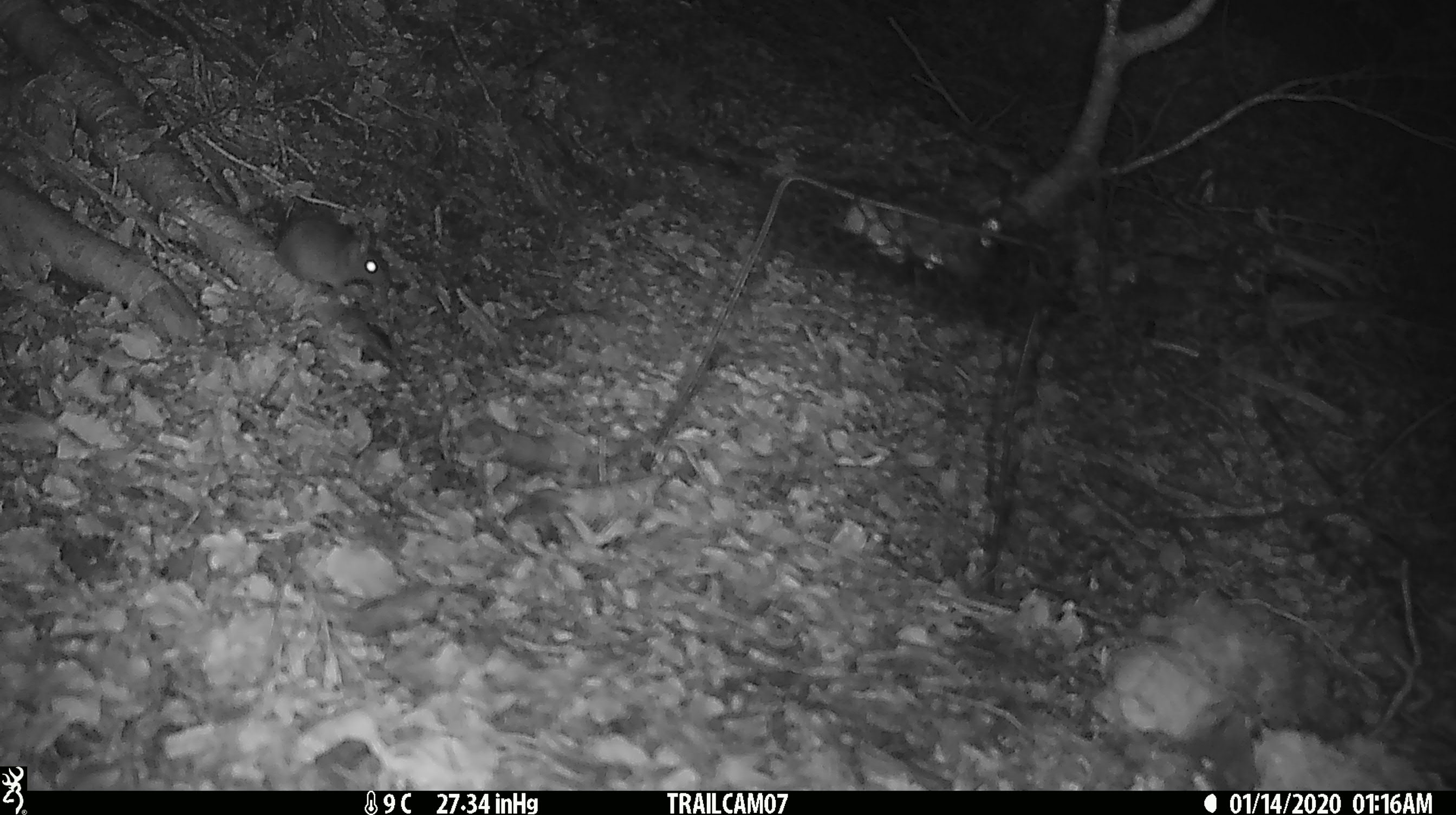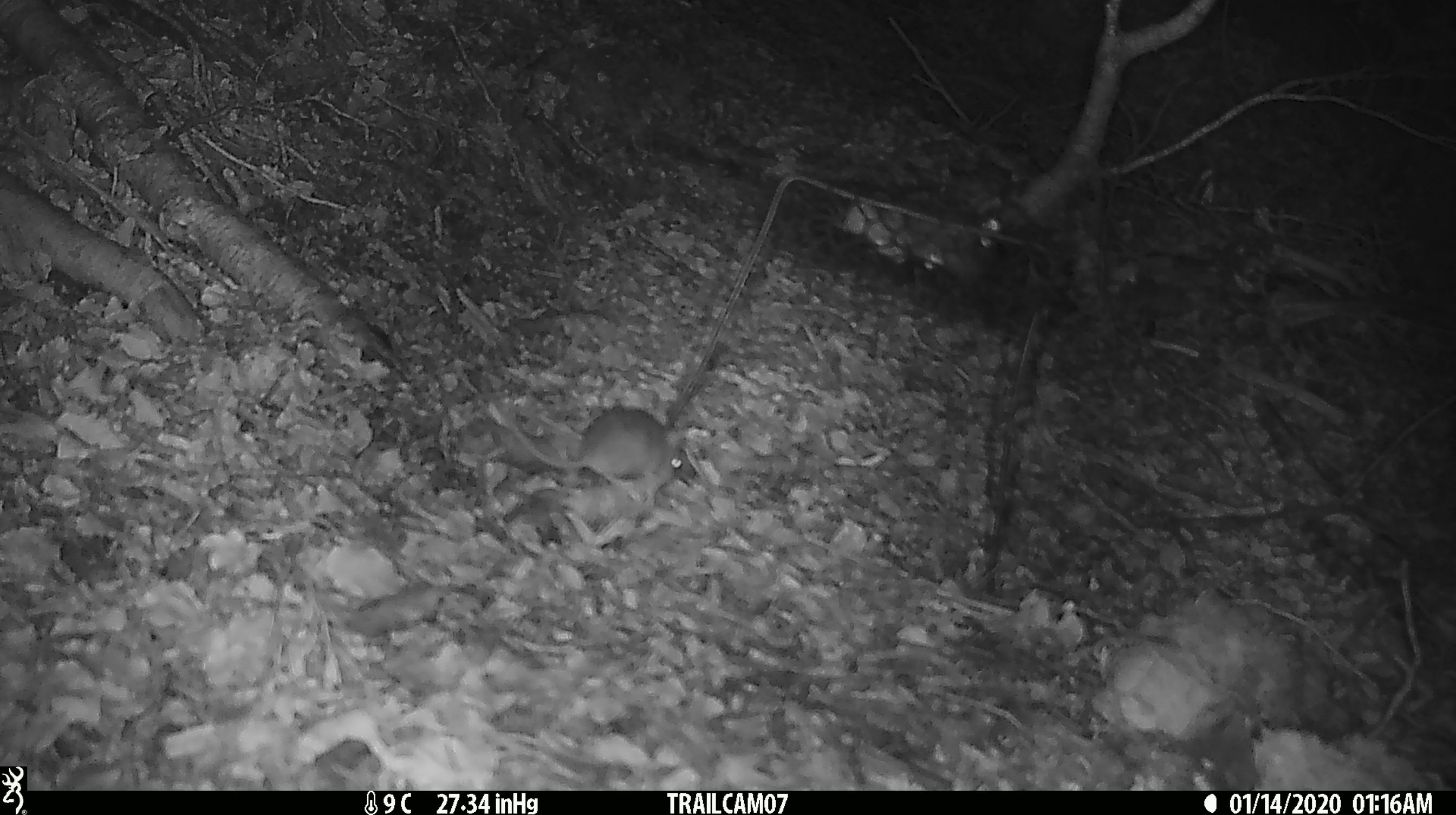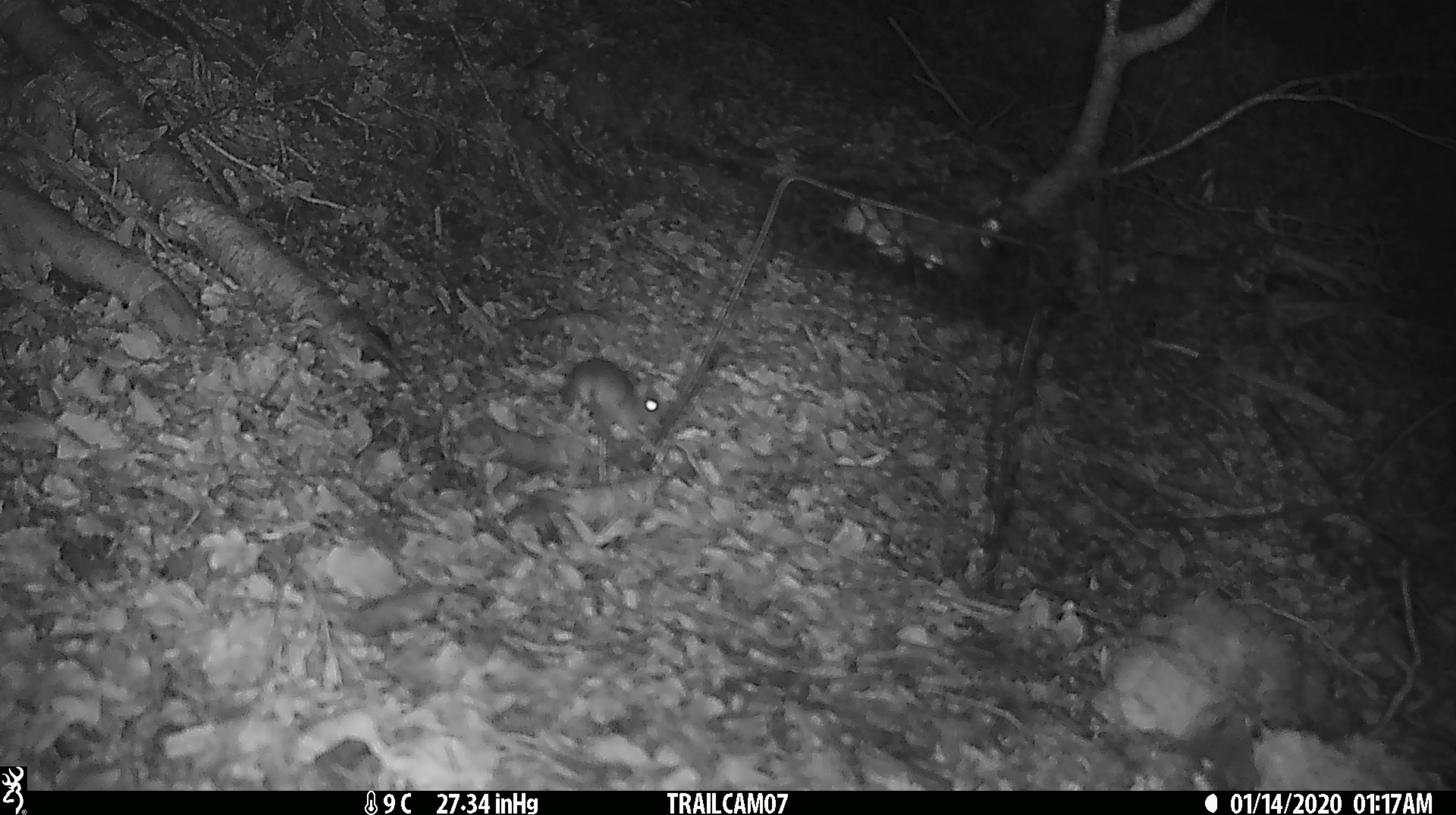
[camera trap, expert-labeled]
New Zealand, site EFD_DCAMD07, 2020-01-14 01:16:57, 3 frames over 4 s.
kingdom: Animalia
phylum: Chordata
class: Mammalia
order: Rodentia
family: Muridae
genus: Mus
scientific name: Mus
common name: mouse